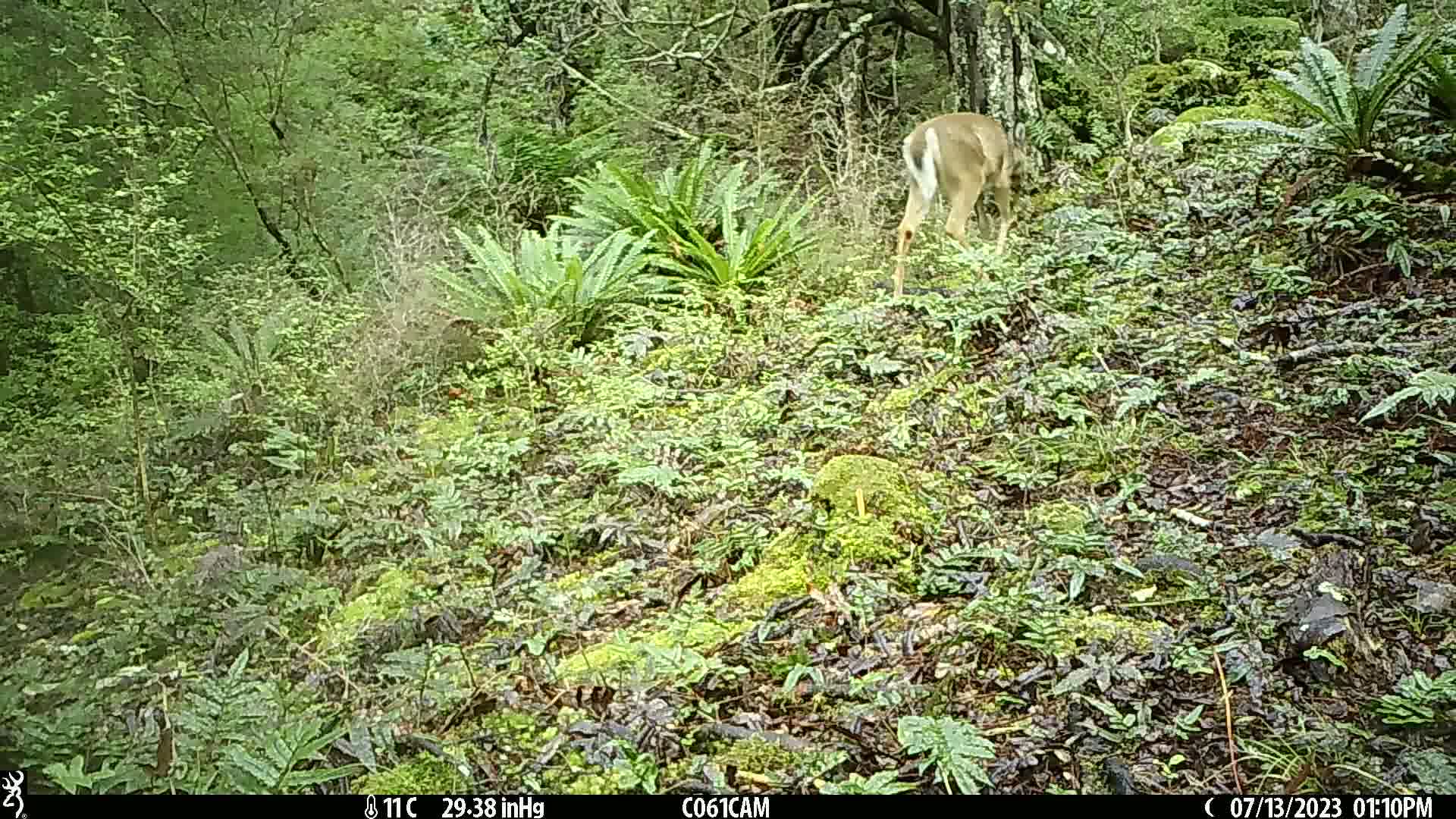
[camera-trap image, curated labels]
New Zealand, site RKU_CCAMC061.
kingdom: Animalia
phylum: Chordata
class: Mammalia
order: Artiodactyla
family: Cervidae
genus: Odocoileus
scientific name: Odocoileus virginianus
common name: white-tailed deer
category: white tailed deer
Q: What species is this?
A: White tailed deer (white-tailed deer) (Odocoileus virginianus).